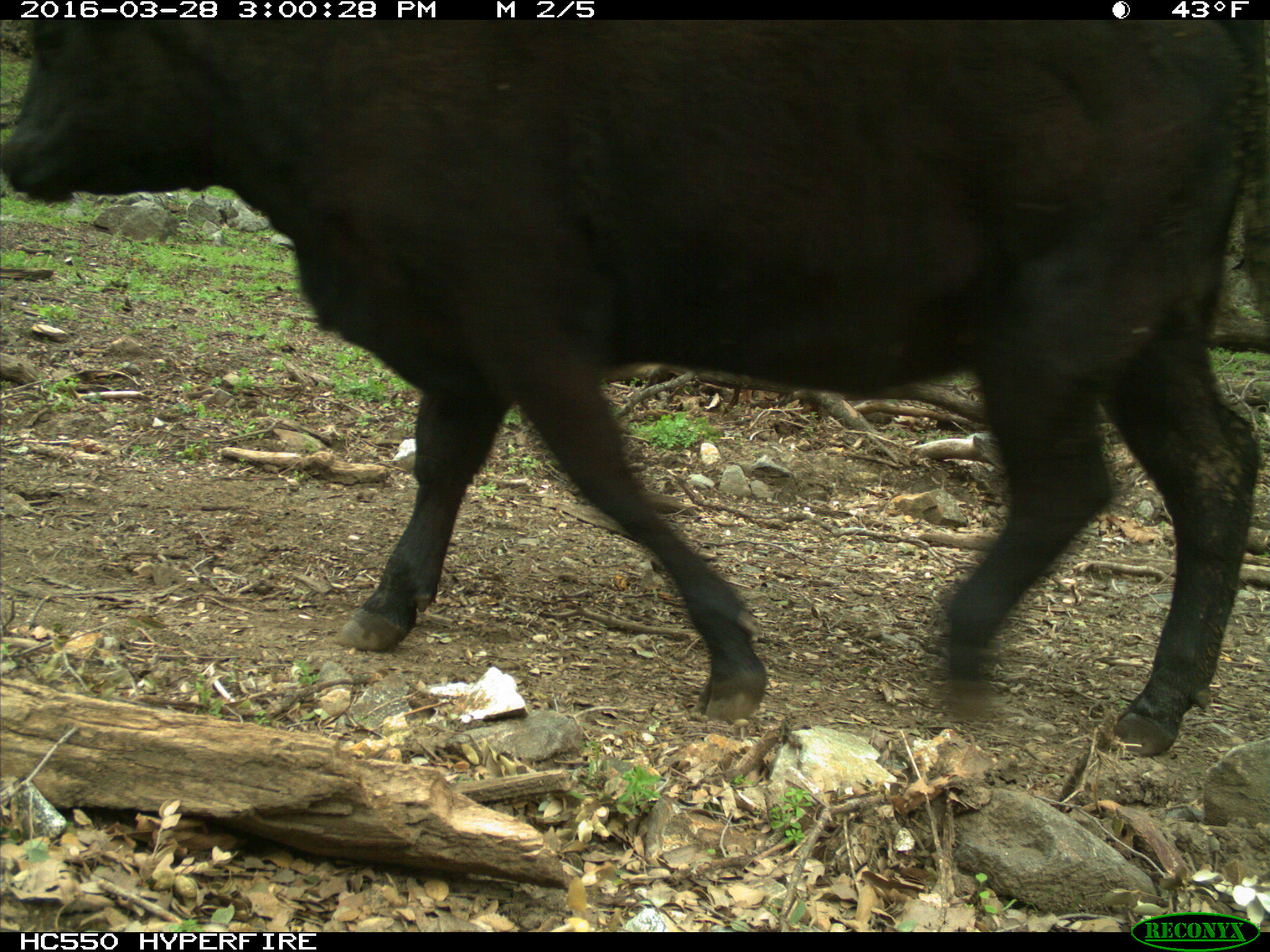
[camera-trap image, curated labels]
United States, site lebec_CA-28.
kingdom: Animalia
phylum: Chordata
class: Mammalia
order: Artiodactyla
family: Bovidae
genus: Bos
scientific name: Bos taurus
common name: domestic cow